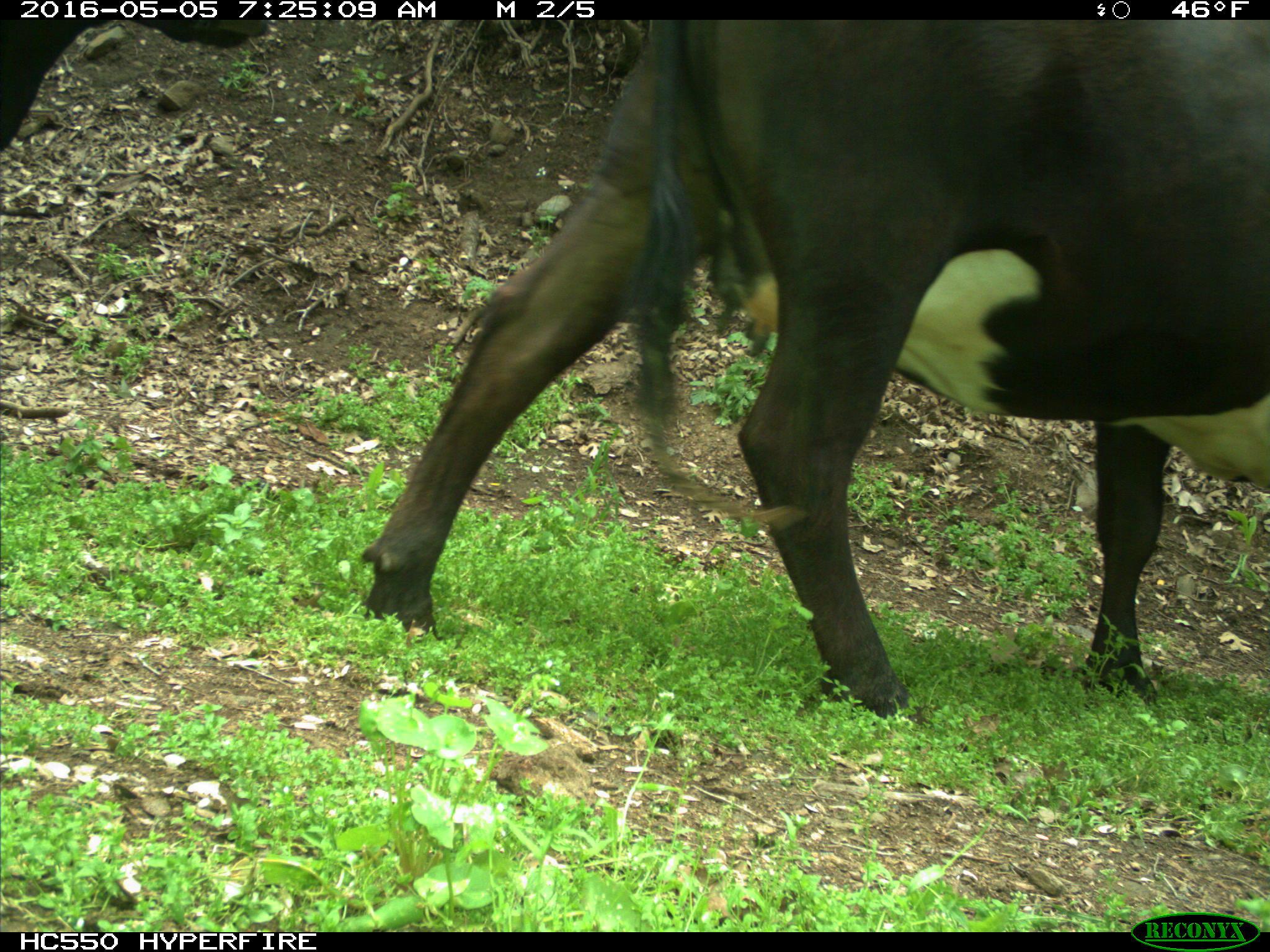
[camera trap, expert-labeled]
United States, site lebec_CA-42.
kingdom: Animalia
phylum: Chordata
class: Mammalia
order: Artiodactyla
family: Bovidae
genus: Bos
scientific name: Bos taurus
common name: domestic cow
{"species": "Bos taurus (domestic cow)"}